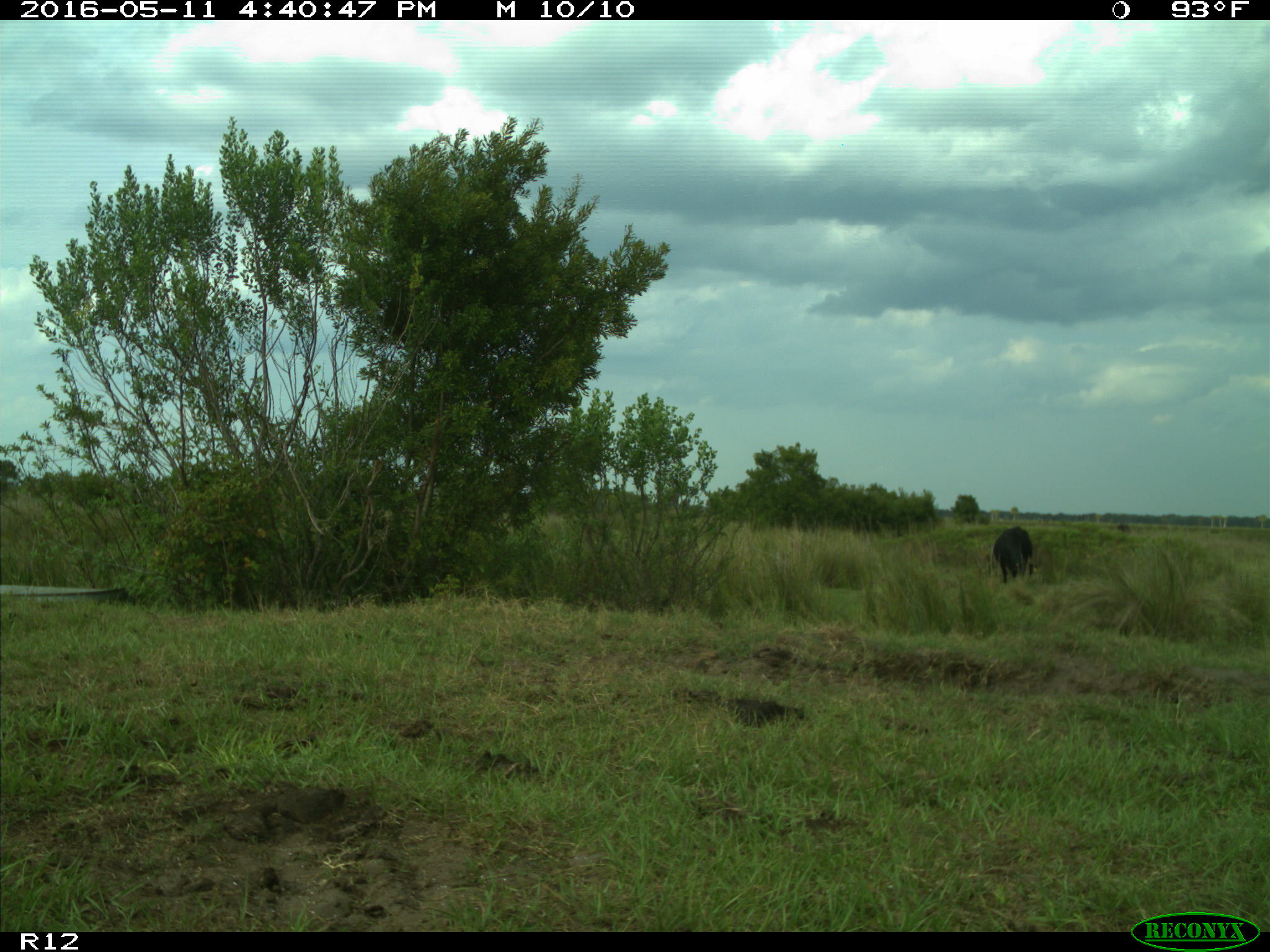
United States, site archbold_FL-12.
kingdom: Animalia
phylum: Chordata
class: Mammalia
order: Artiodactyla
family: Bovidae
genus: Bos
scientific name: Bos taurus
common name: domestic cow